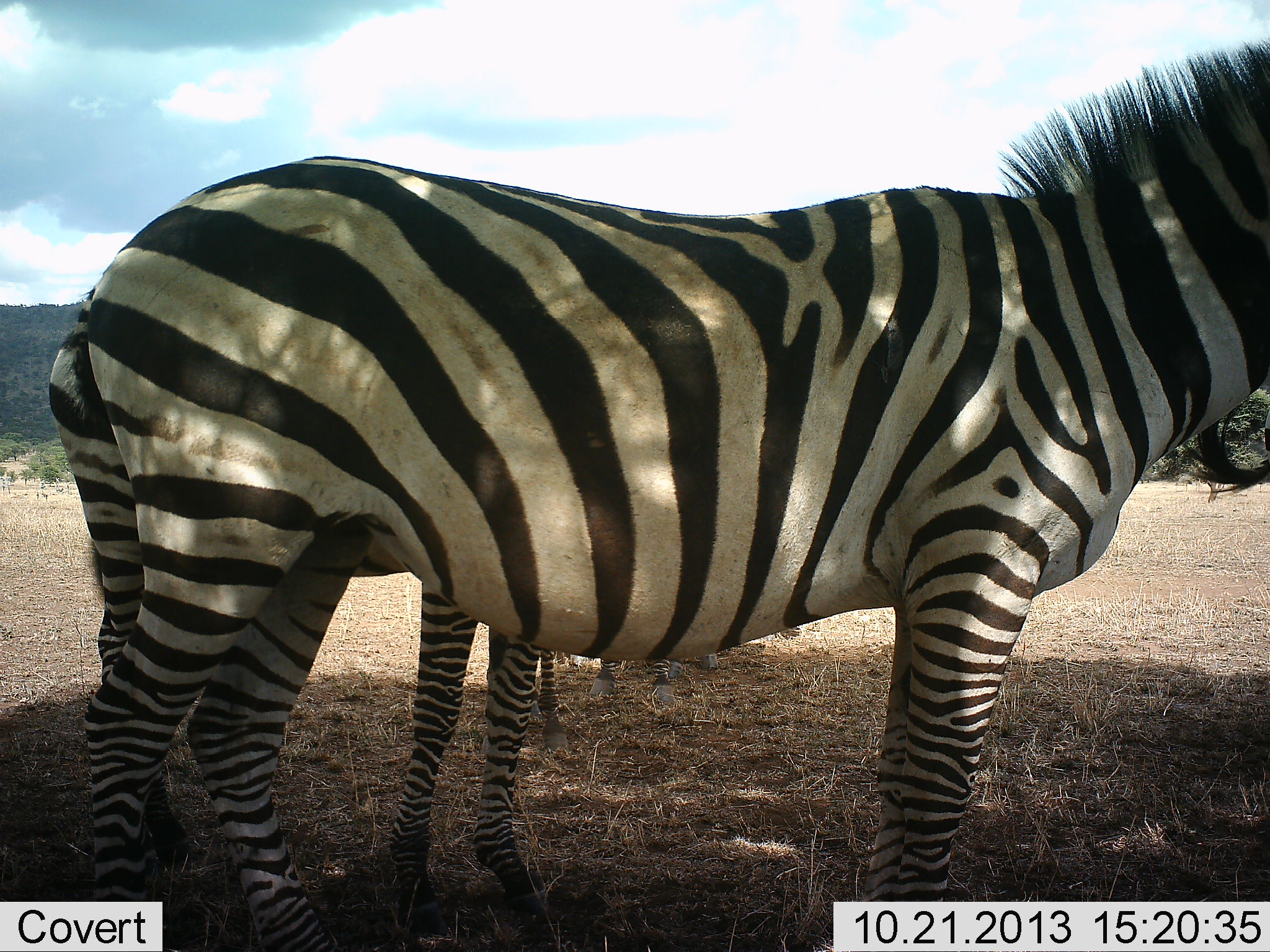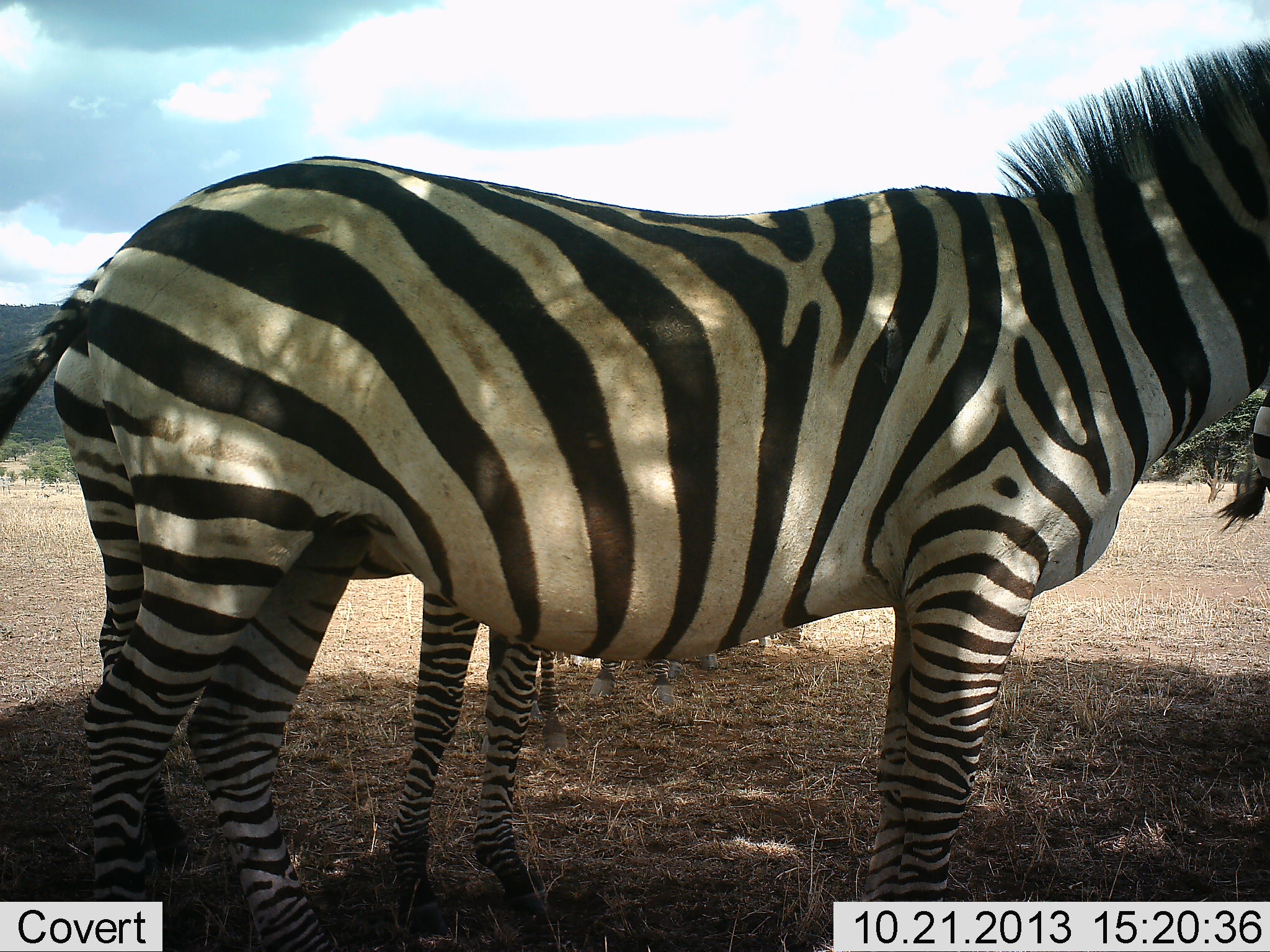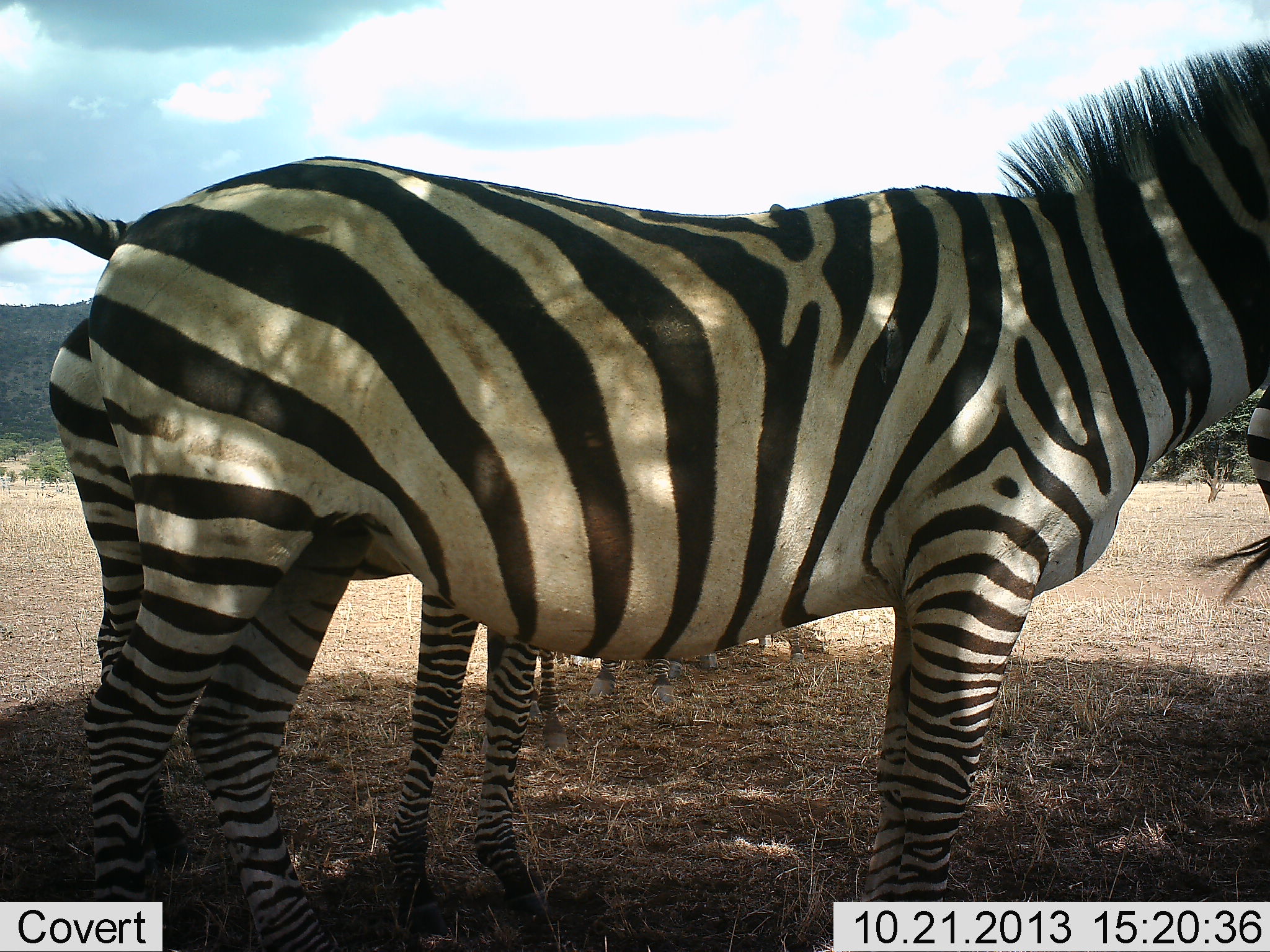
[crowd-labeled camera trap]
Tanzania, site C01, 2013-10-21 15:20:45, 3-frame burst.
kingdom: Animalia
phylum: Chordata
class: Mammalia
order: Perissodactyla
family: Equidae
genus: Equus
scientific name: Equus quagga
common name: plains zebra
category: zebra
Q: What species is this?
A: Zebra (plains zebra) (Equus quagga).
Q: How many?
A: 3.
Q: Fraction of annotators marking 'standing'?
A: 89%.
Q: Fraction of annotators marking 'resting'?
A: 8%.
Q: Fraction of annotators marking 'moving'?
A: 6%.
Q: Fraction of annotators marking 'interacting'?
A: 2%.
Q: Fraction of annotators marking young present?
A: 15%.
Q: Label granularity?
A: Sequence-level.